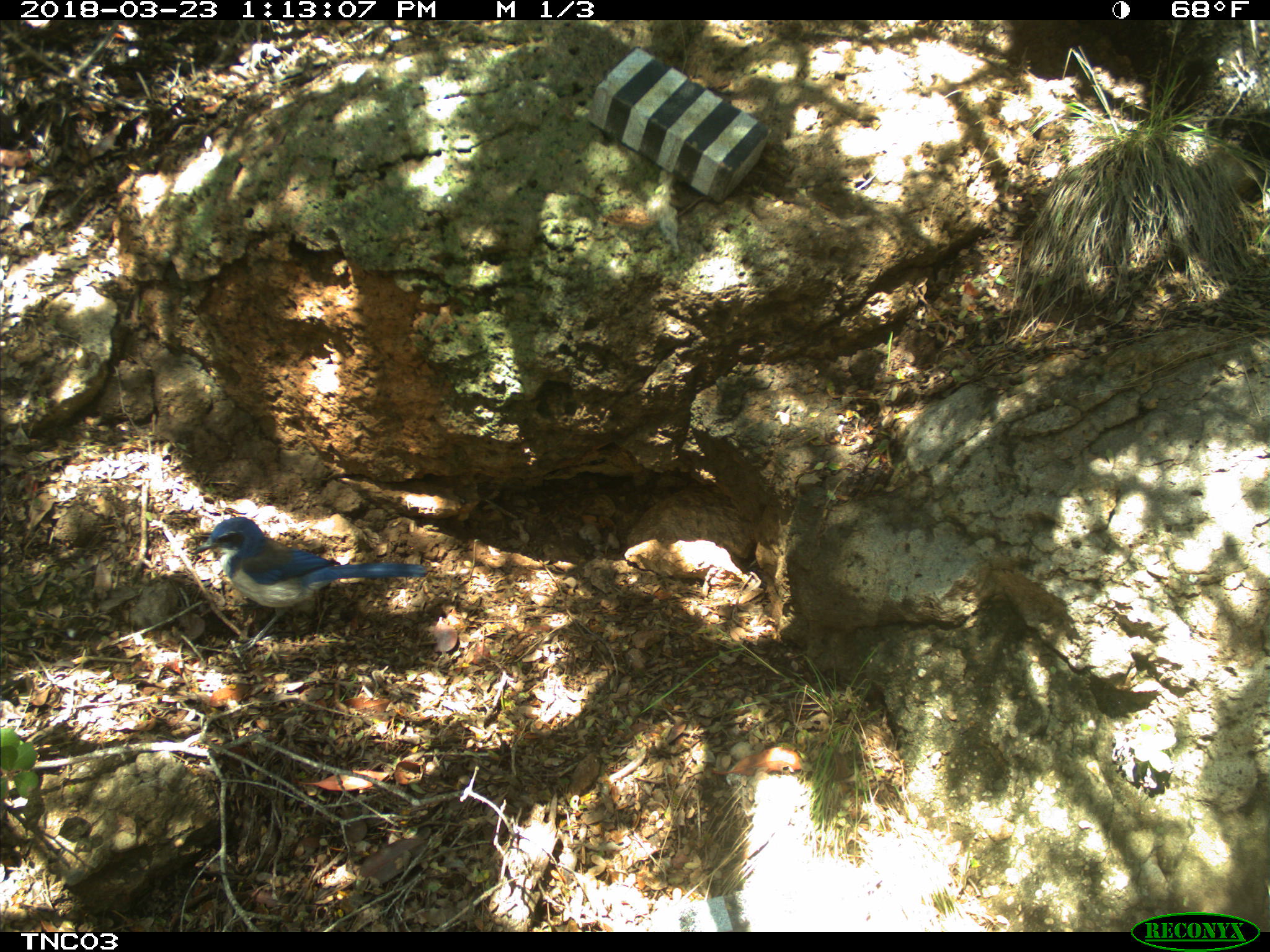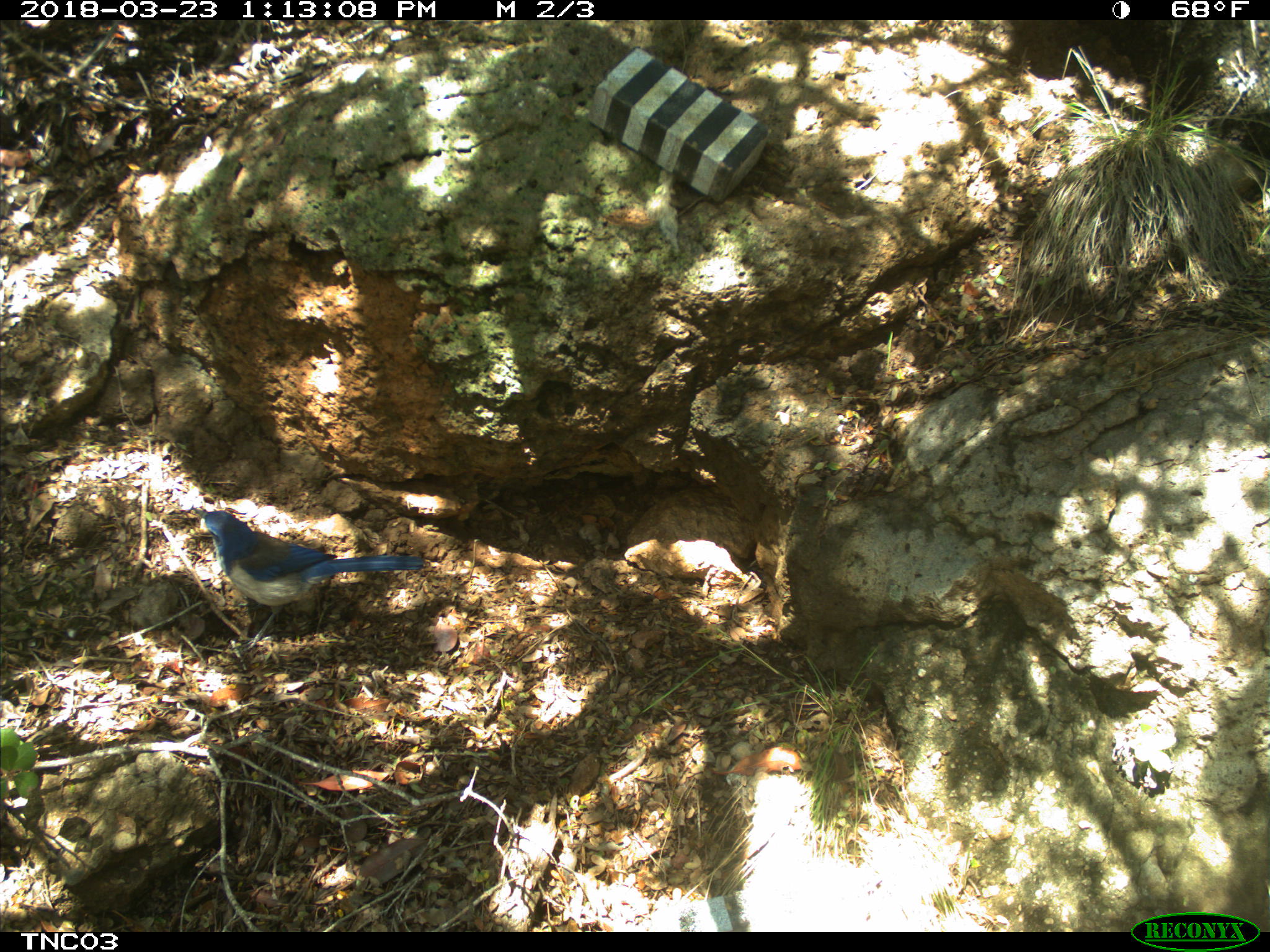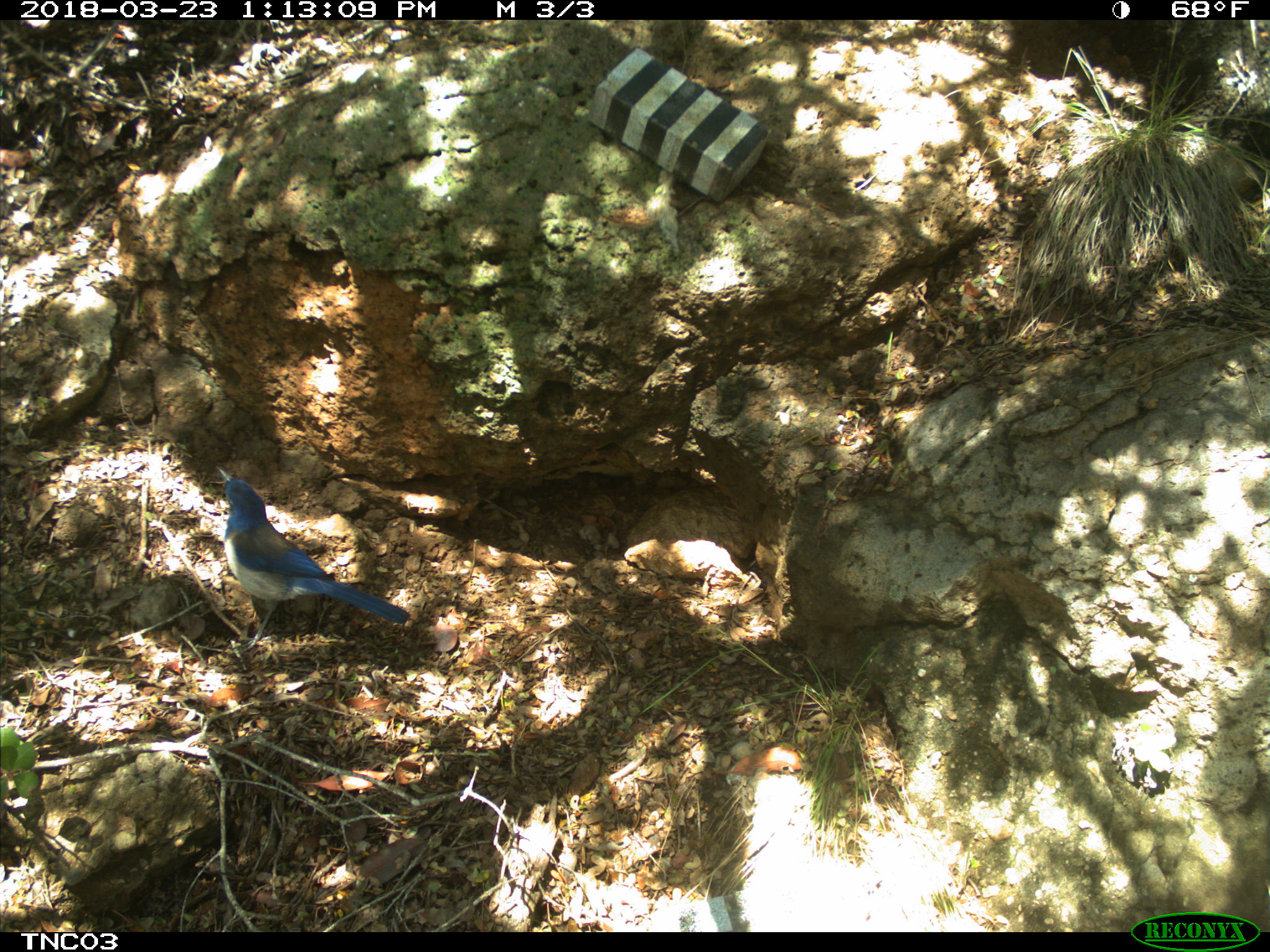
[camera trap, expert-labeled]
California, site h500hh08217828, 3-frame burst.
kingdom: Animalia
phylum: Chordata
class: Aves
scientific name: Aves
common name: bird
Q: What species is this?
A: Bird (Aves).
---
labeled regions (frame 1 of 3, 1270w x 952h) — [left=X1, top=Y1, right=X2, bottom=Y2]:
bird: [left=190, top=516, right=428, bottom=654]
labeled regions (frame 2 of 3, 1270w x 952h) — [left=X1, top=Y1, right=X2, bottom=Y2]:
bird: [left=193, top=506, right=424, bottom=653]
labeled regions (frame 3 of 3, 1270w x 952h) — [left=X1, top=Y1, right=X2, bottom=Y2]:
bird: [left=214, top=463, right=407, bottom=653]